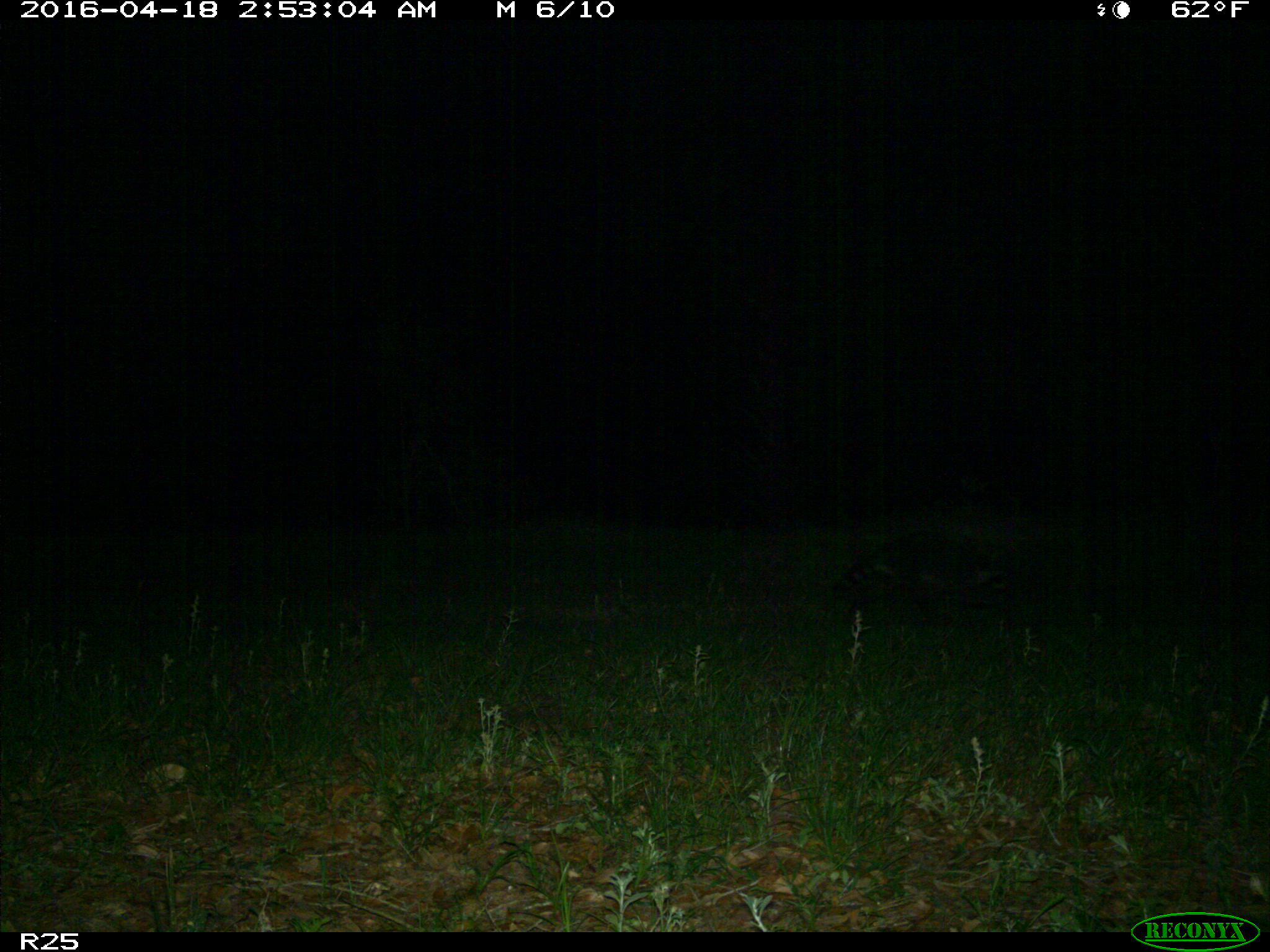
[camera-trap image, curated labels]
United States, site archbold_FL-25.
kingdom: Animalia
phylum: Chordata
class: Mammalia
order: Carnivora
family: Procyonidae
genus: Procyon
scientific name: Procyon lotor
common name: common raccoon